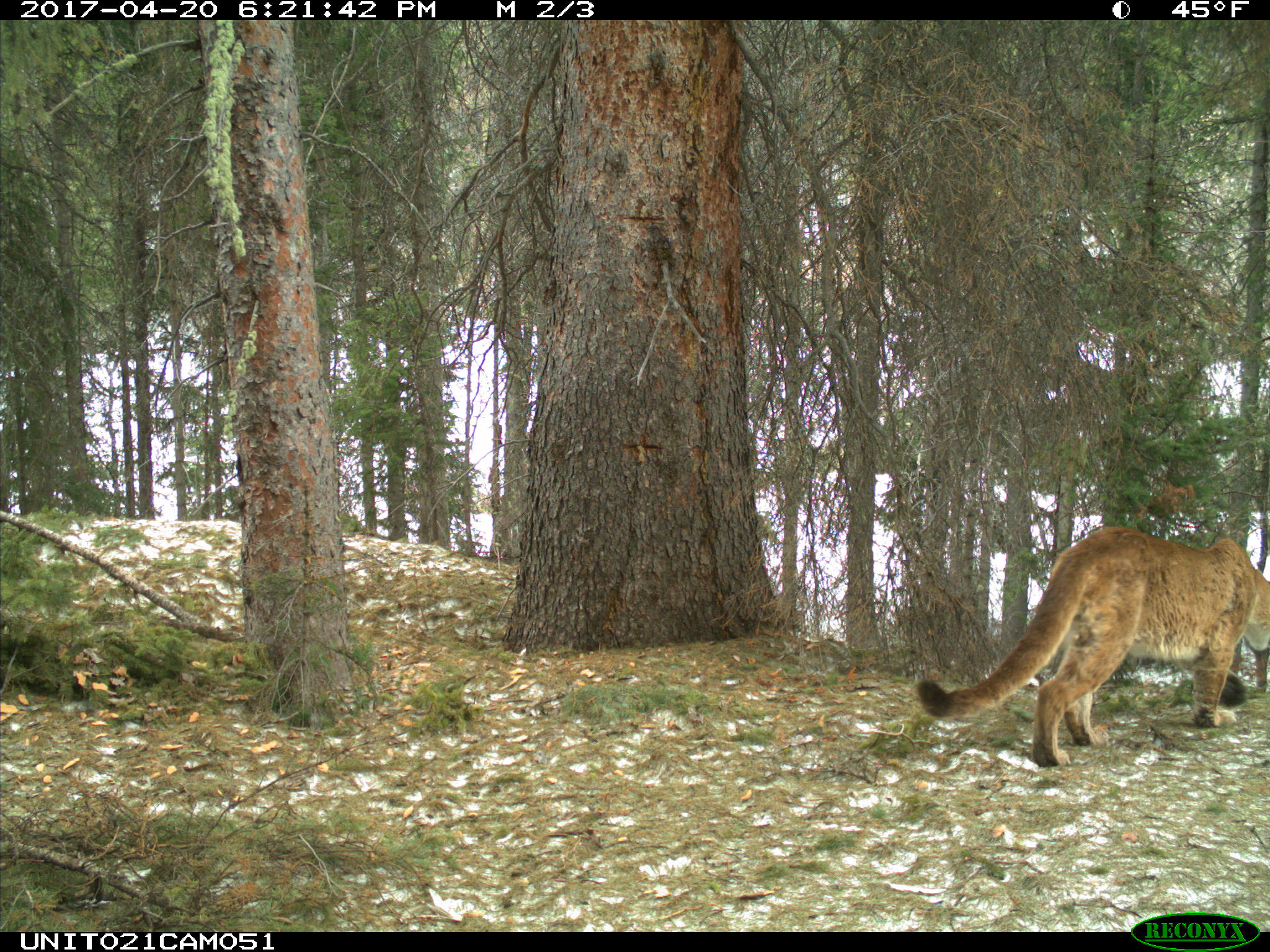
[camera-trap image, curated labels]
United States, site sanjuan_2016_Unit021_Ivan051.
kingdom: Animalia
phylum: Chordata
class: Mammalia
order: Carnivora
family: Felidae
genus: Puma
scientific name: Puma concolor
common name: mountain lion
Puma concolor (mountain lion).